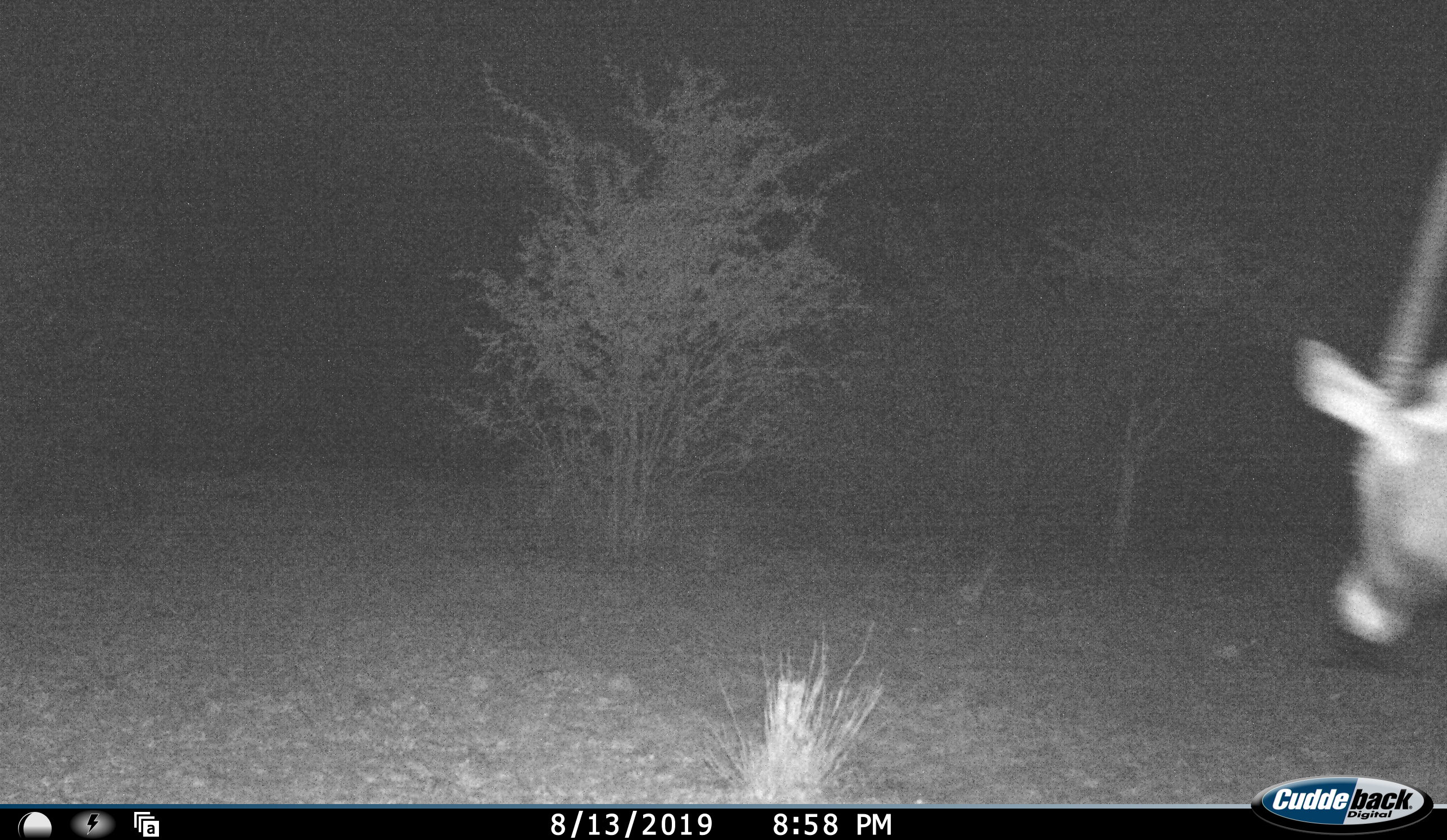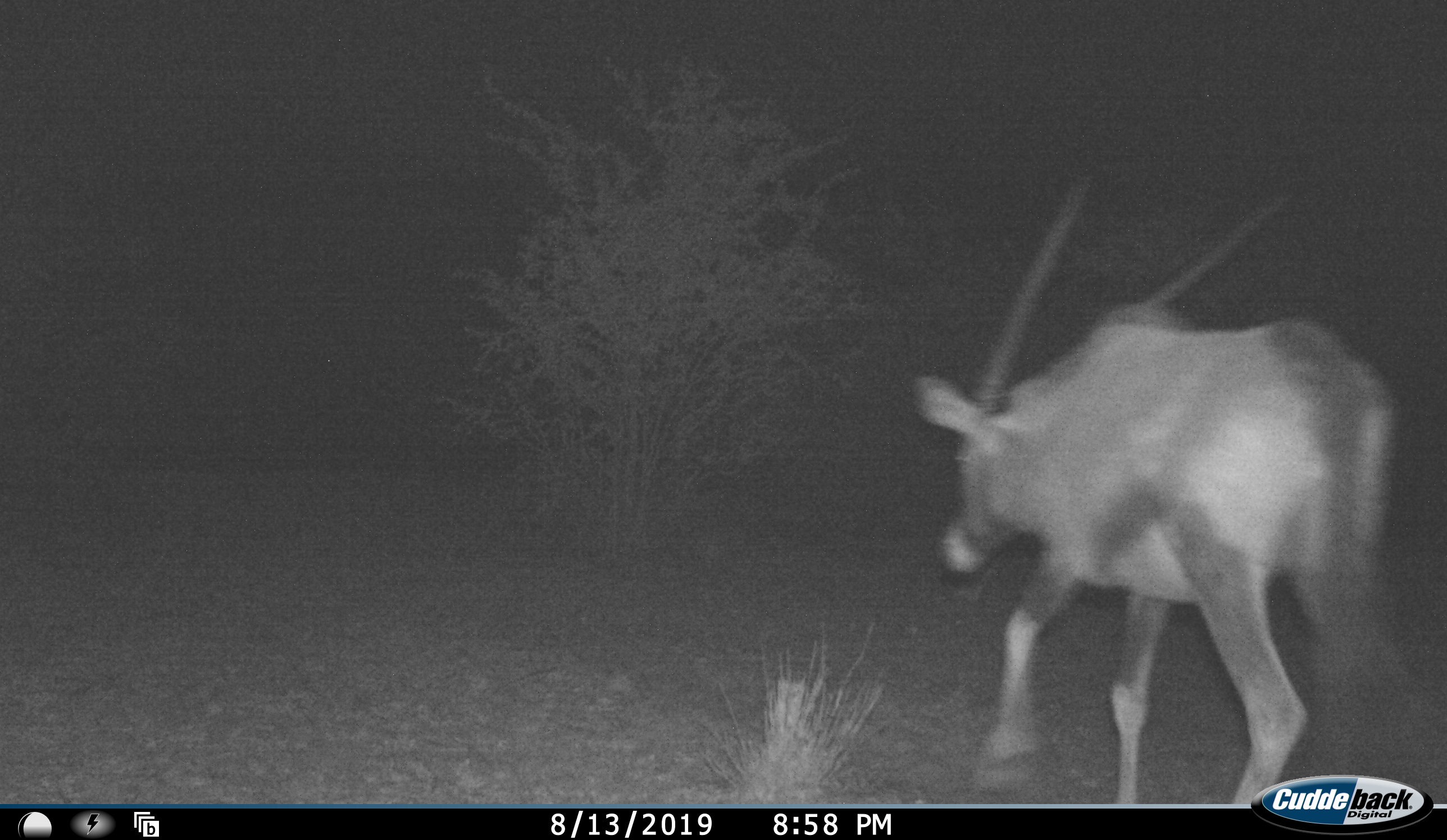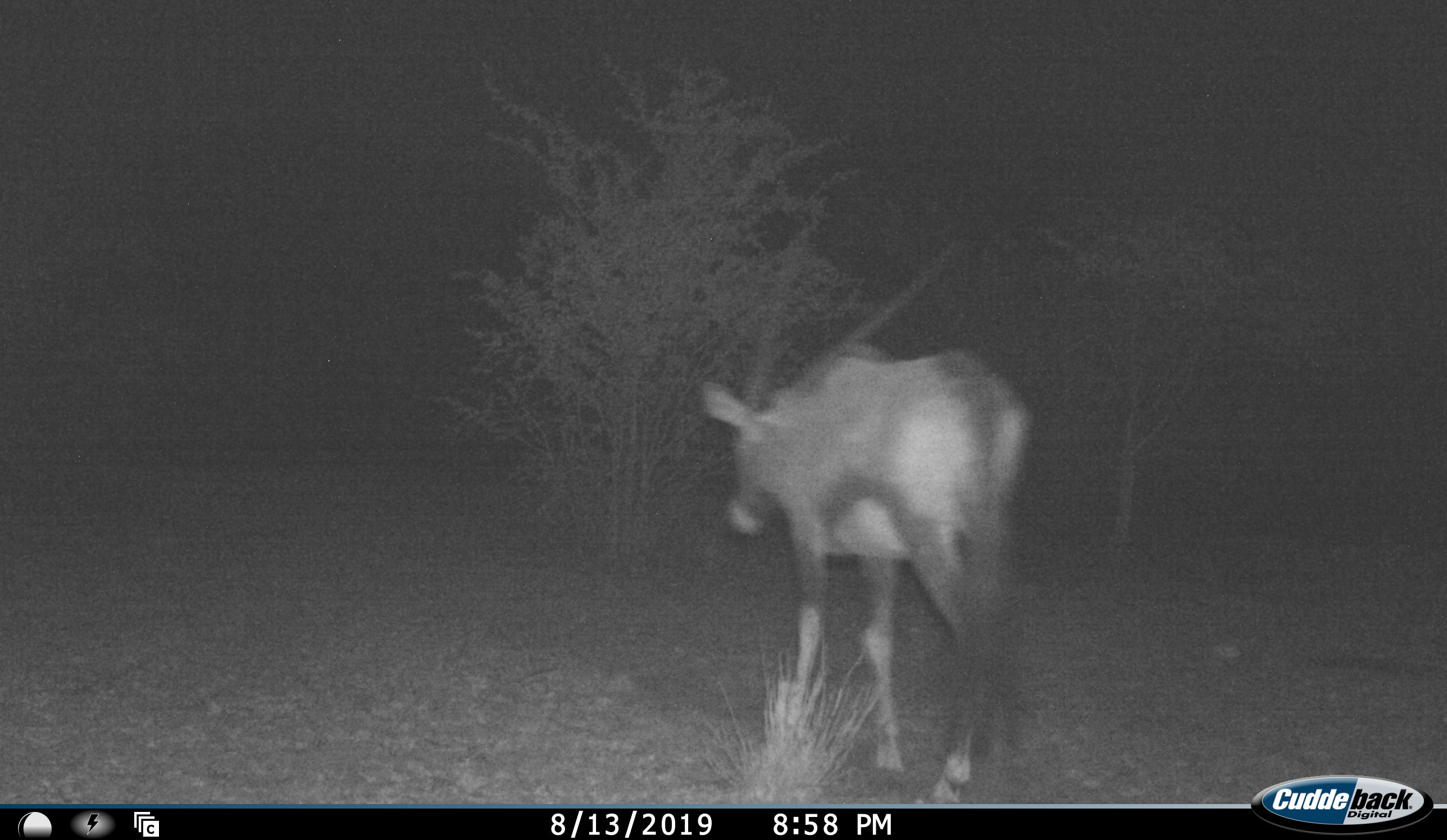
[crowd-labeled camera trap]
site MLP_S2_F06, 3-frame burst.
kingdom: Animalia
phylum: Chordata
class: Mammalia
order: Artiodactyla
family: Bovidae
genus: Oryx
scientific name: Oryx gazella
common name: gemsbok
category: oryx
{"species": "oryx (gemsbok) (Oryx gazella)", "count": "1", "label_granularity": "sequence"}